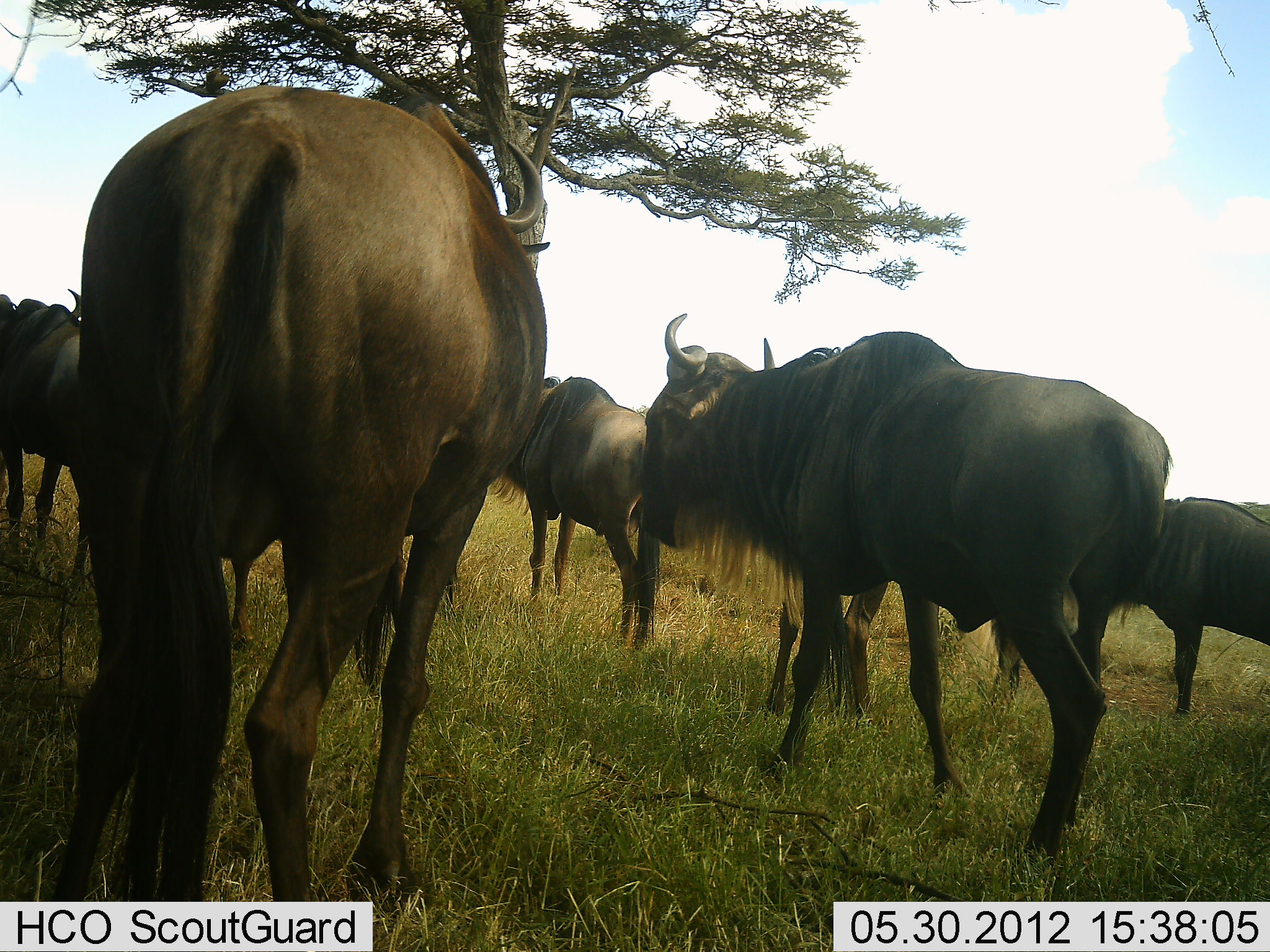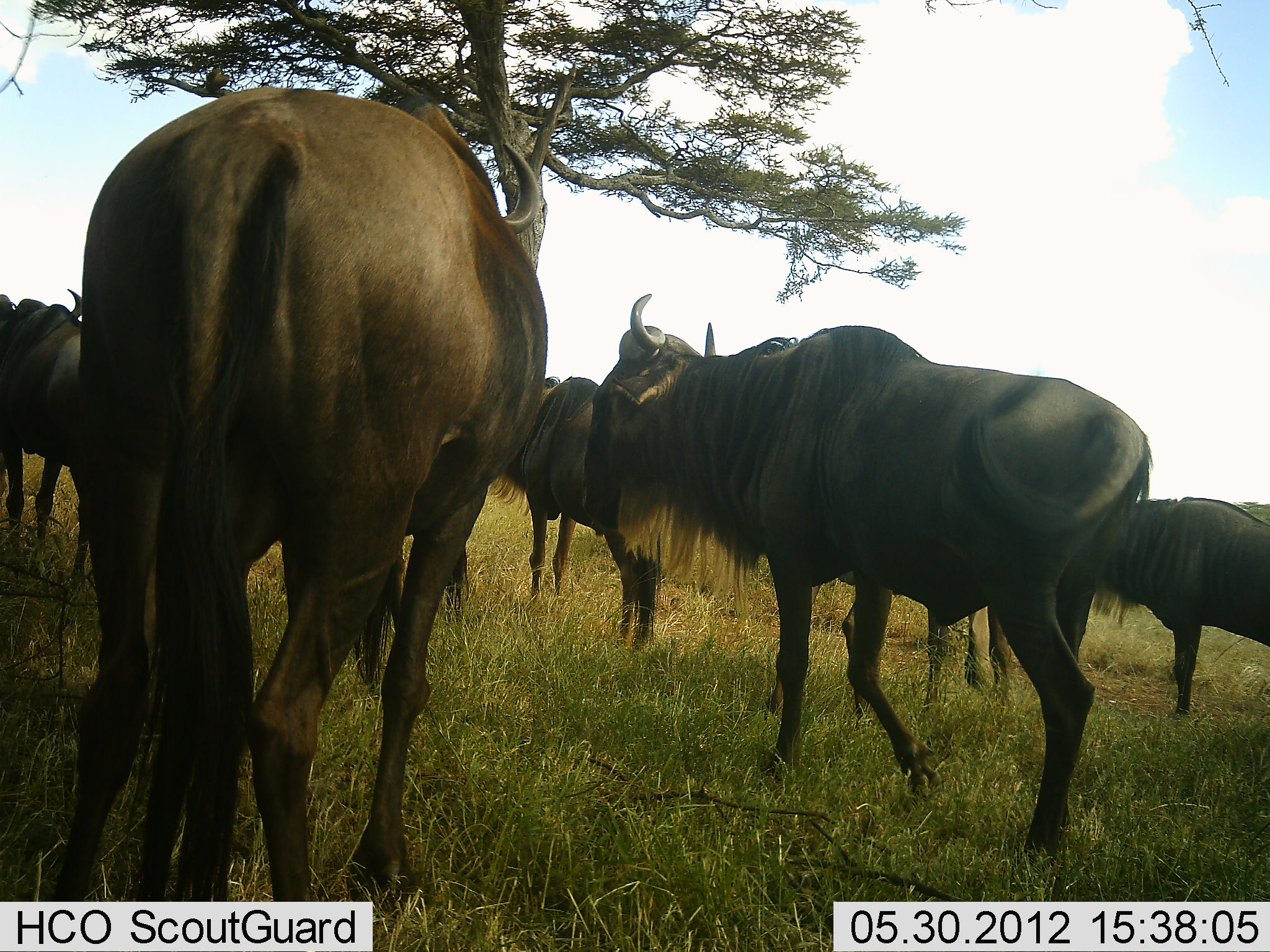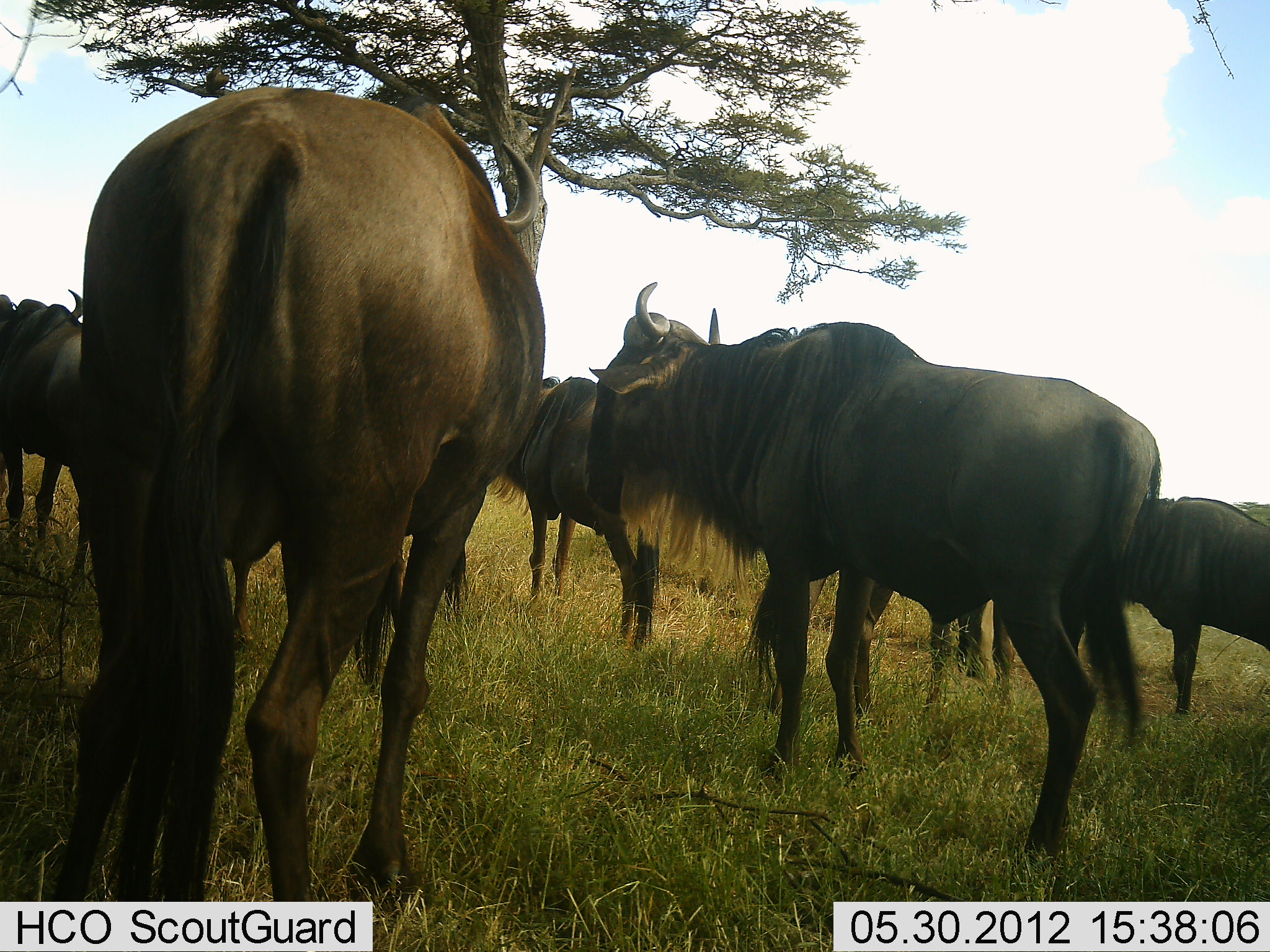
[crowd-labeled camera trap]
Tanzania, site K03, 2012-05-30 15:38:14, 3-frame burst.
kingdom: Animalia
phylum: Chordata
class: Mammalia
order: Artiodactyla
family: Bovidae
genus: Connochaetes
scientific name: Connochaetes taurinus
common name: blue wildebeest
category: wildebeest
Wildebeest (blue wildebeest) (Connochaetes taurinus), count 6. Behavior (volunteer vote fractions): standing 70%, resting 10%, moving 30%, interacting 10%. Young present (vote fraction): 0%. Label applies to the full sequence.